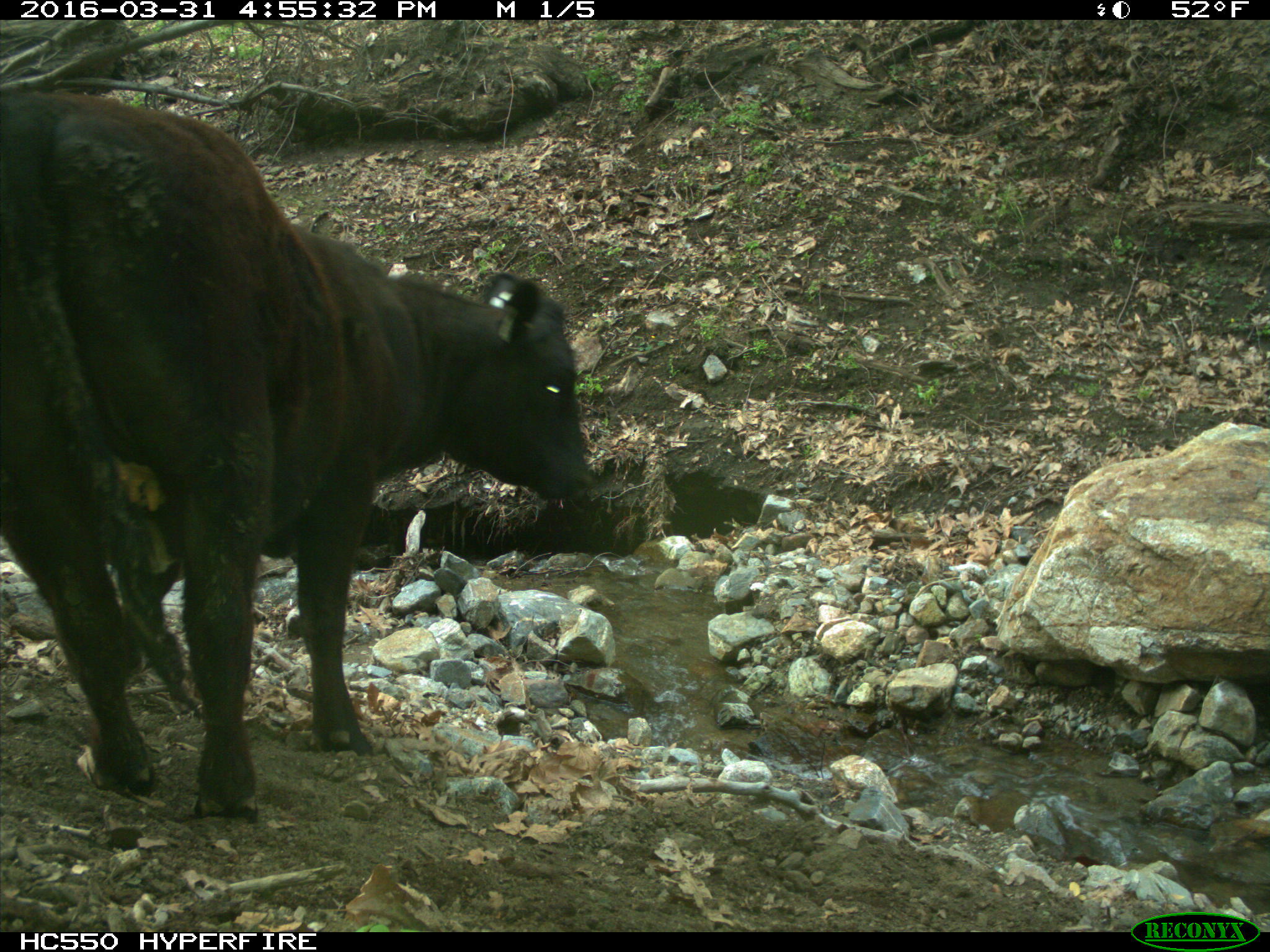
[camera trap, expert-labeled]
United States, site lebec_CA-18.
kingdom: Animalia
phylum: Chordata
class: Mammalia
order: Artiodactyla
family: Bovidae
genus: Bos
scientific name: Bos taurus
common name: domestic cow